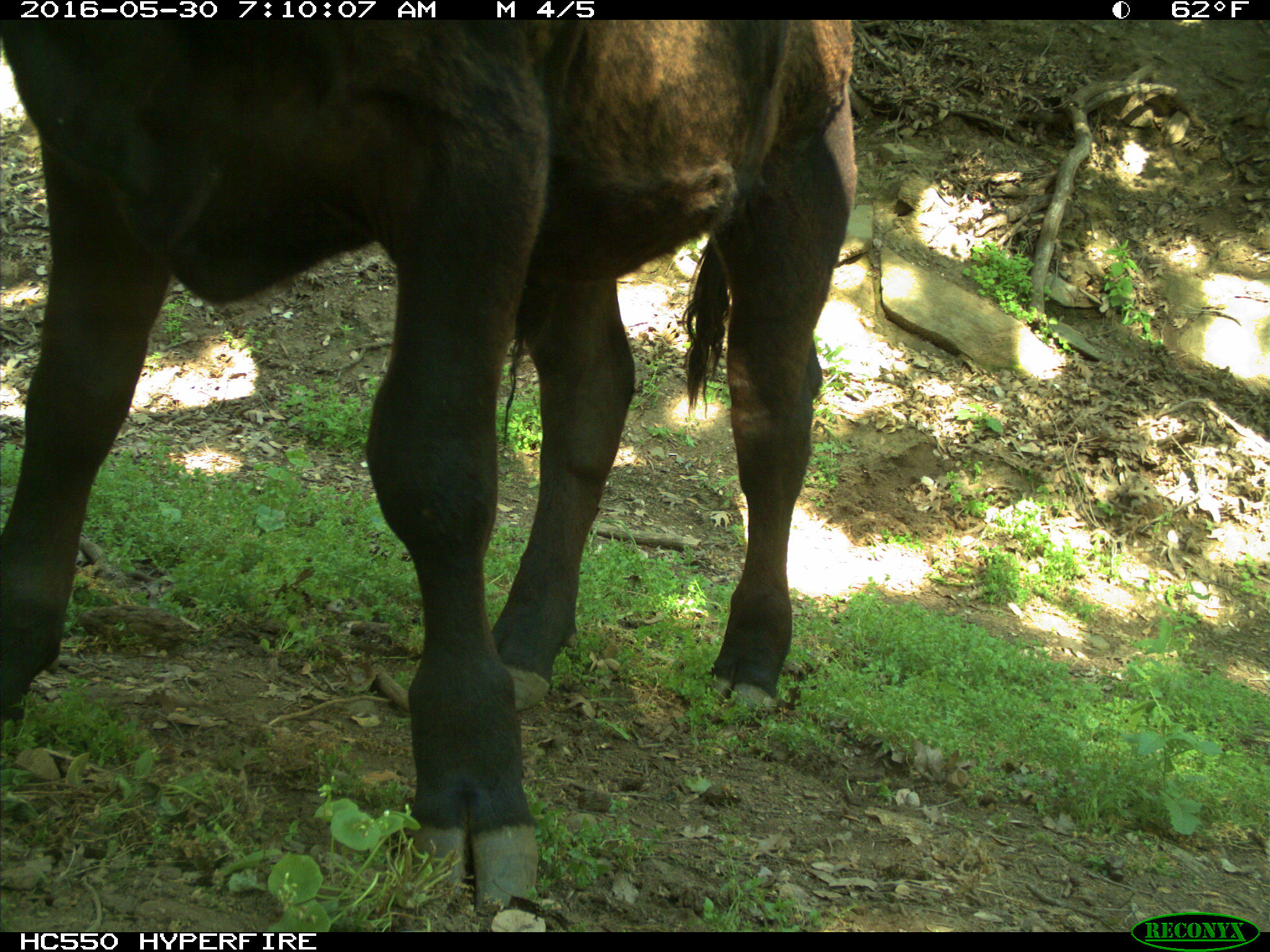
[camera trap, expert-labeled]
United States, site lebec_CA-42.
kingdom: Animalia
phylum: Chordata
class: Mammalia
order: Artiodactyla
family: Bovidae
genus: Bos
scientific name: Bos taurus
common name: domestic cow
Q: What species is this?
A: Bos taurus (domestic cow).